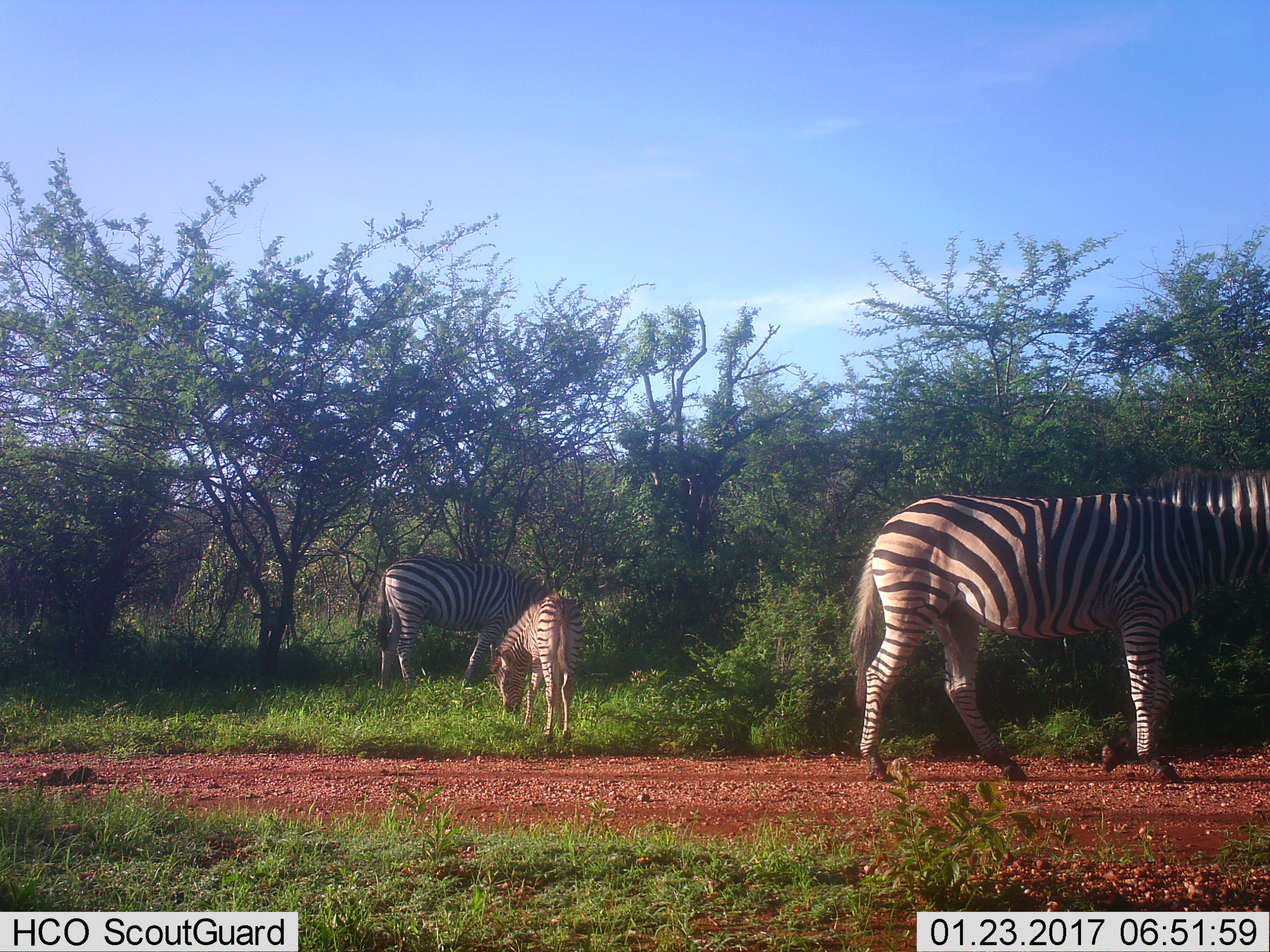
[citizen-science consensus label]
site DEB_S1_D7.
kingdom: Animalia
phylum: Chordata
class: Mammalia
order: Perissodactyla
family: Equidae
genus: Equus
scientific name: Equus quagga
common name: plains zebra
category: zebraplains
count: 3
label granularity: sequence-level